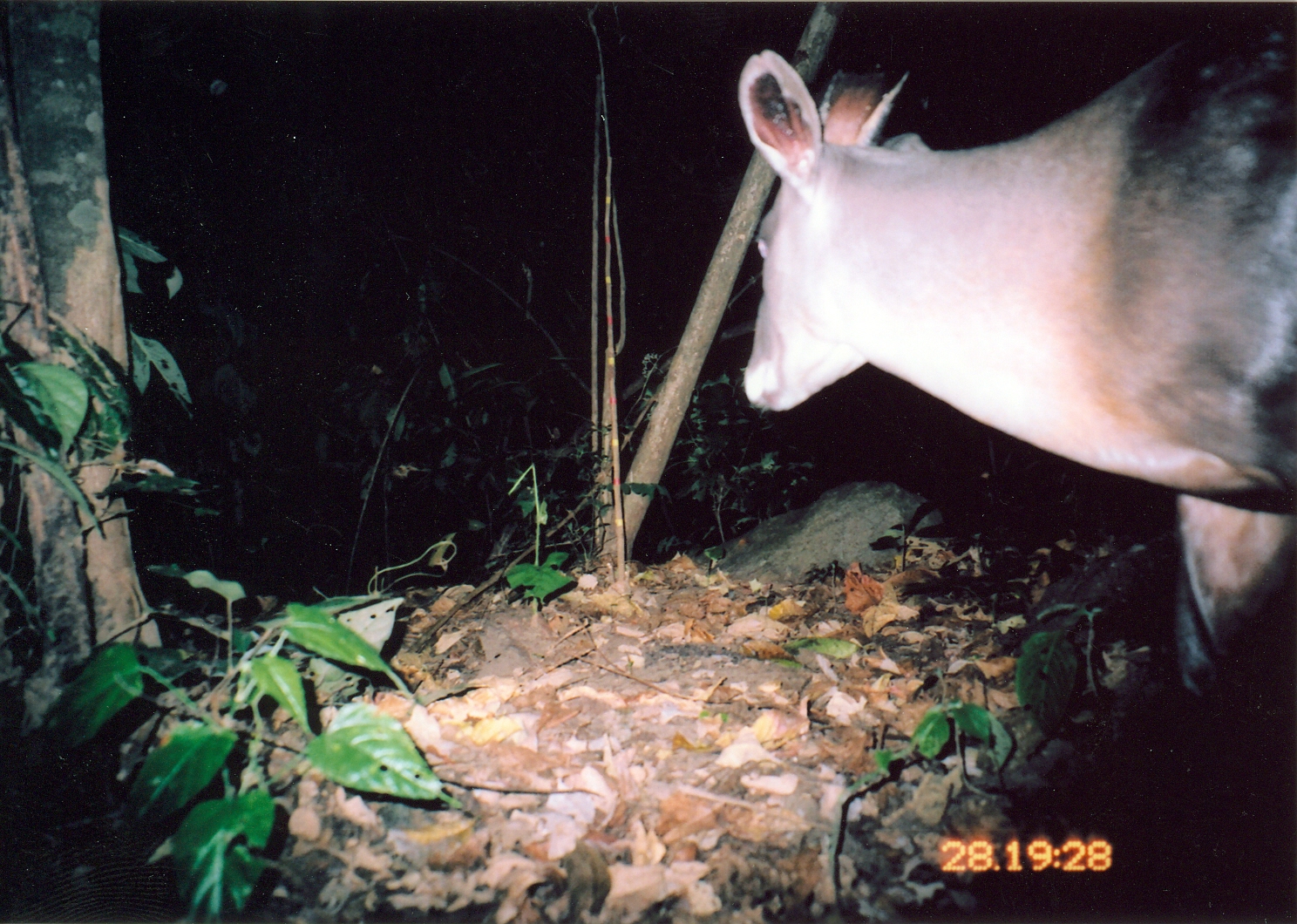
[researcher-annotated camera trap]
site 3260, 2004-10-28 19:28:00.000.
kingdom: Animalia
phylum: Chordata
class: Mammalia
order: Artiodactyla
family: Bovidae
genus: Cephalophus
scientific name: Cephalophus spadix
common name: abbott's duiker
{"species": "Cephalophus spadix (abbott's duiker)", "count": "1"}